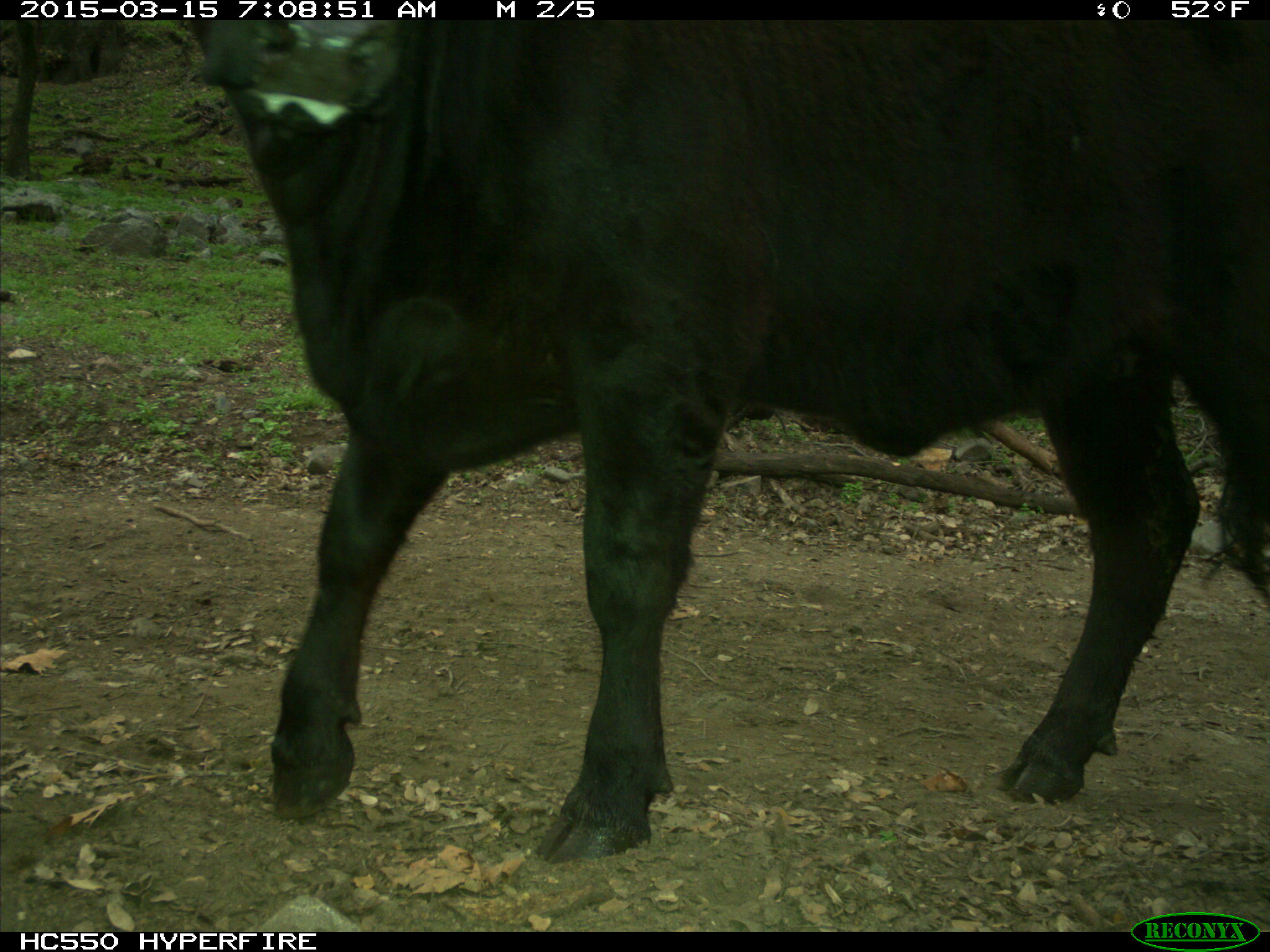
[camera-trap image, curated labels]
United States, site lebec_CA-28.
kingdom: Animalia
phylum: Chordata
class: Mammalia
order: Artiodactyla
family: Bovidae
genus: Bos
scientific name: Bos taurus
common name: domestic cow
Bos taurus (domestic cow).